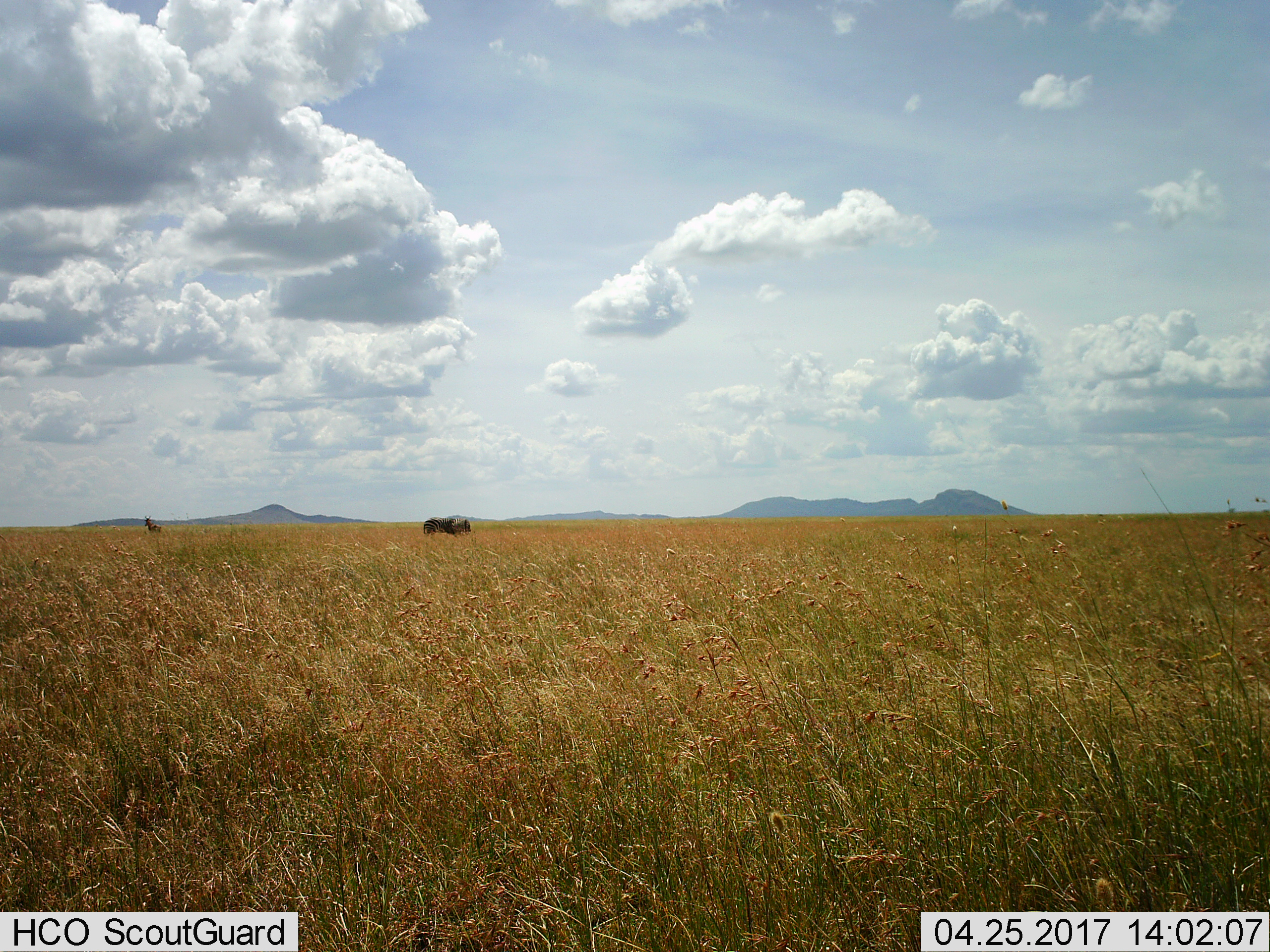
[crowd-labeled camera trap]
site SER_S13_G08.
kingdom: Animalia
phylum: Chordata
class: Mammalia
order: Perissodactyla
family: Equidae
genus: Equus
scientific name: Equus quagga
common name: plains zebra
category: zebraplains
Zebraplains (plains zebra) (Equus quagga), count 2. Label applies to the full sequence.